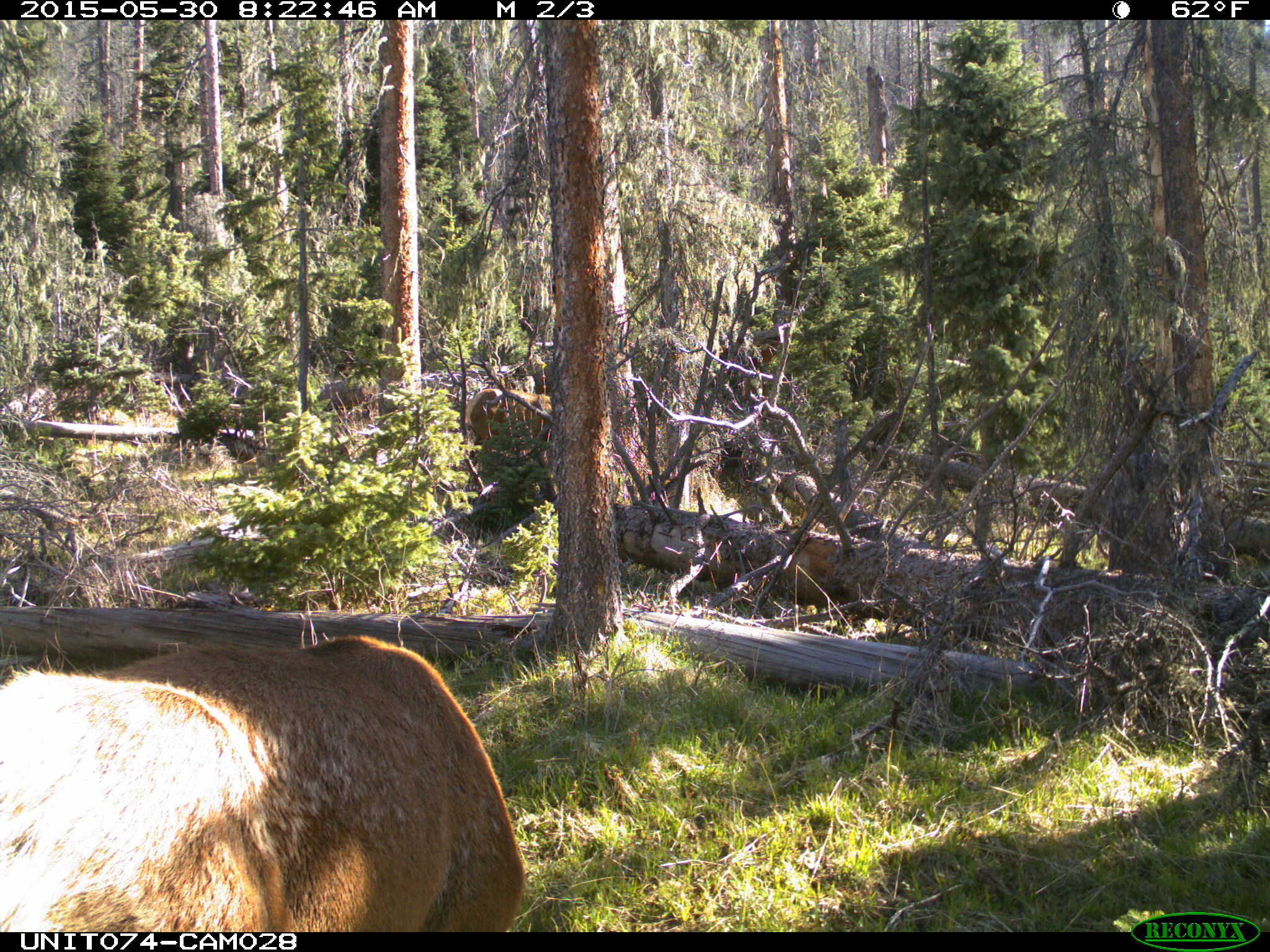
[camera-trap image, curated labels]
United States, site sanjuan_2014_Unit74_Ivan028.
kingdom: Animalia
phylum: Chordata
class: Mammalia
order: Artiodactyla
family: Cervidae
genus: Cervus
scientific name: Cervus elaphus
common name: red deer